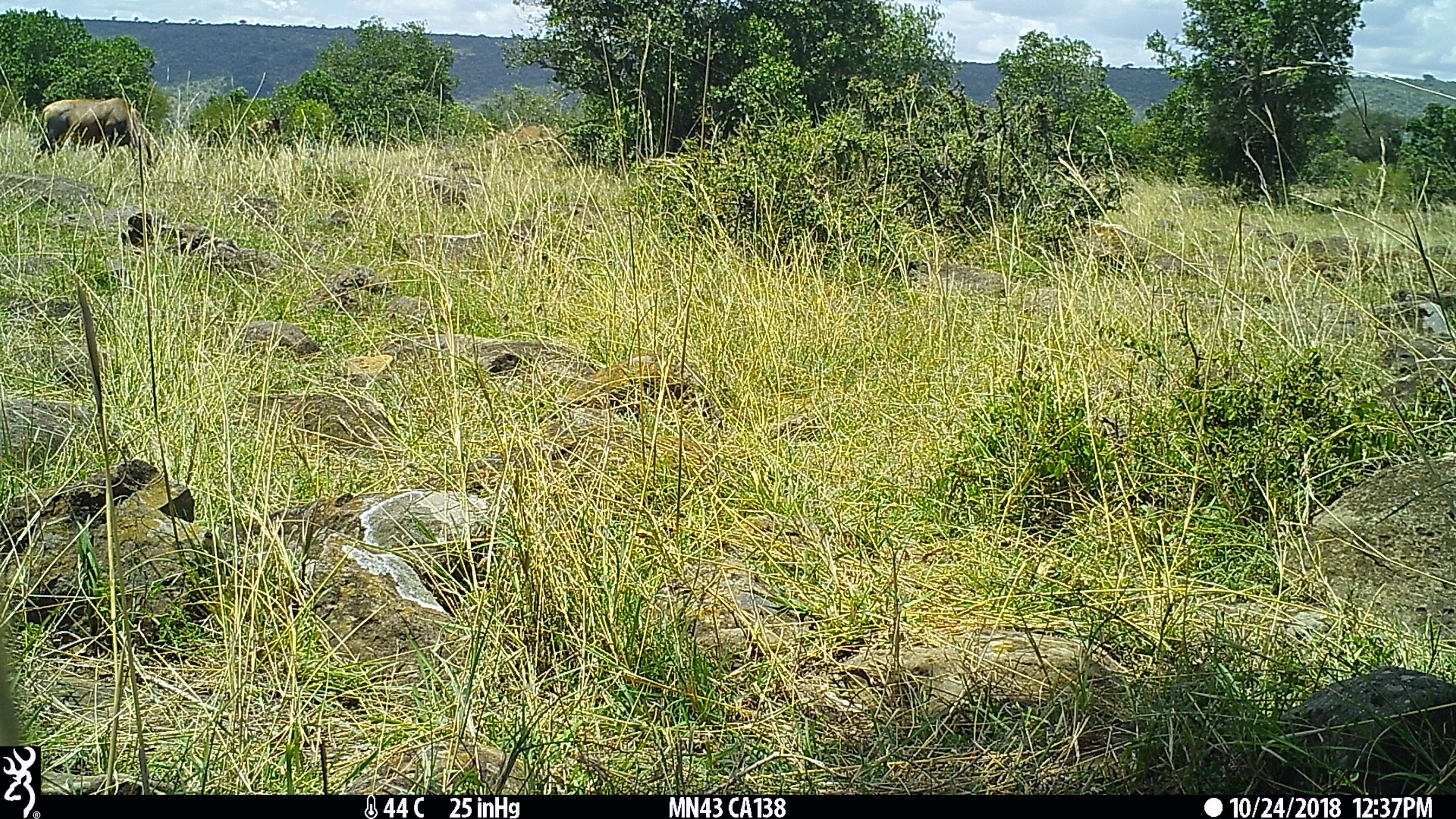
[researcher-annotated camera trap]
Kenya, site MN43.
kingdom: Animalia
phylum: Chordata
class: Mammalia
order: Artiodactyla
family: Bovidae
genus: Damaliscus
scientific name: Damaliscus lunatus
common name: topi